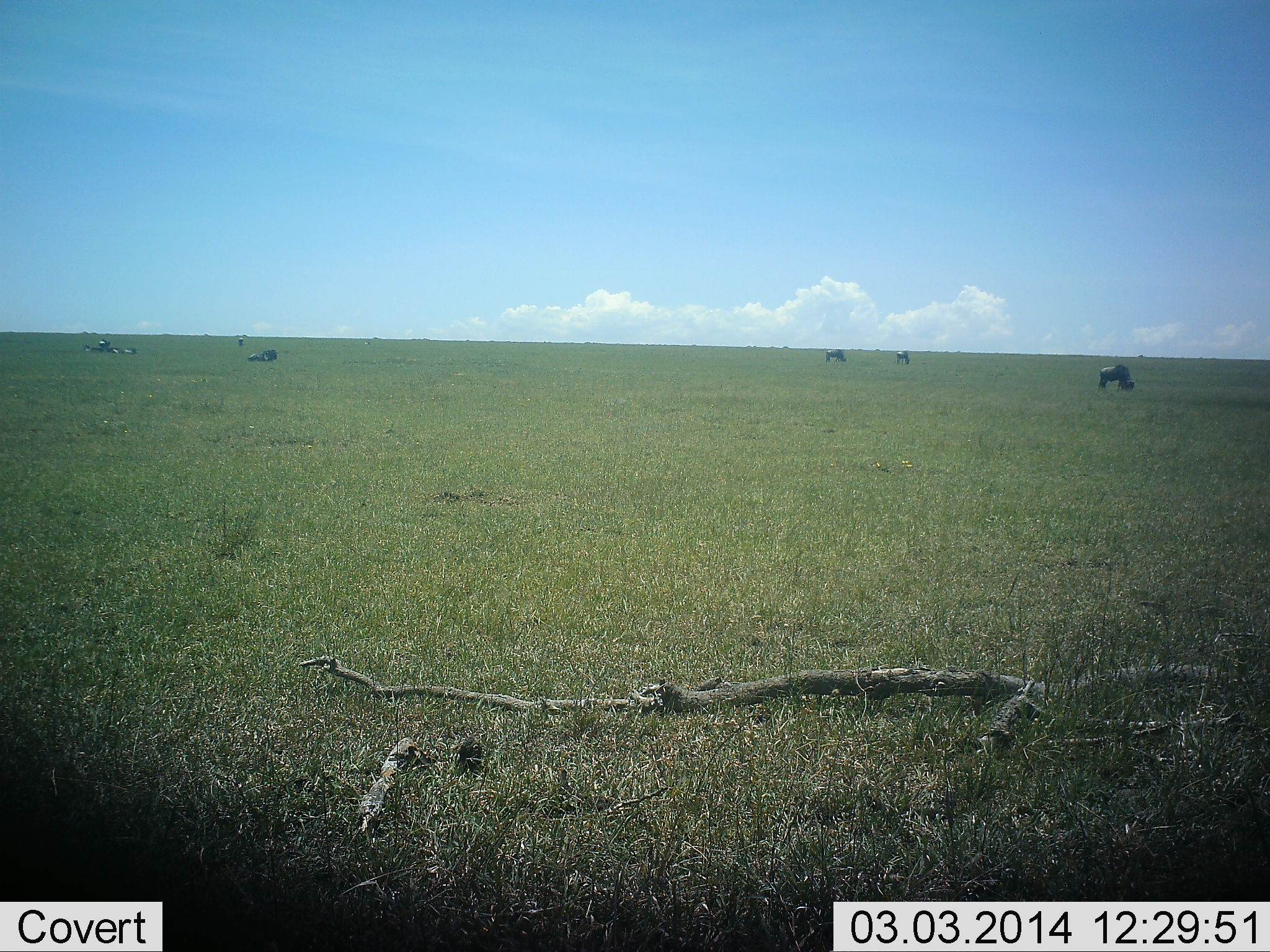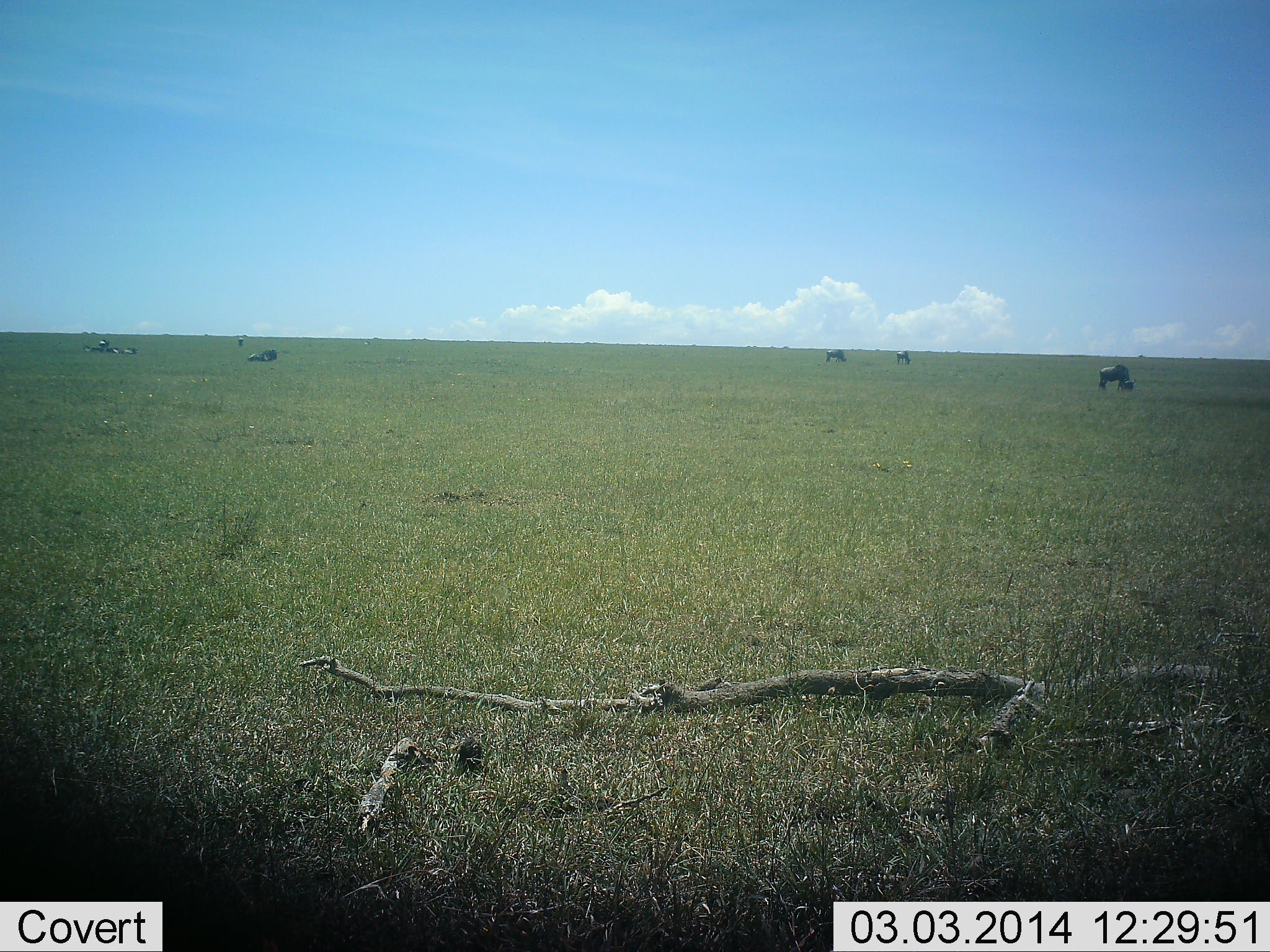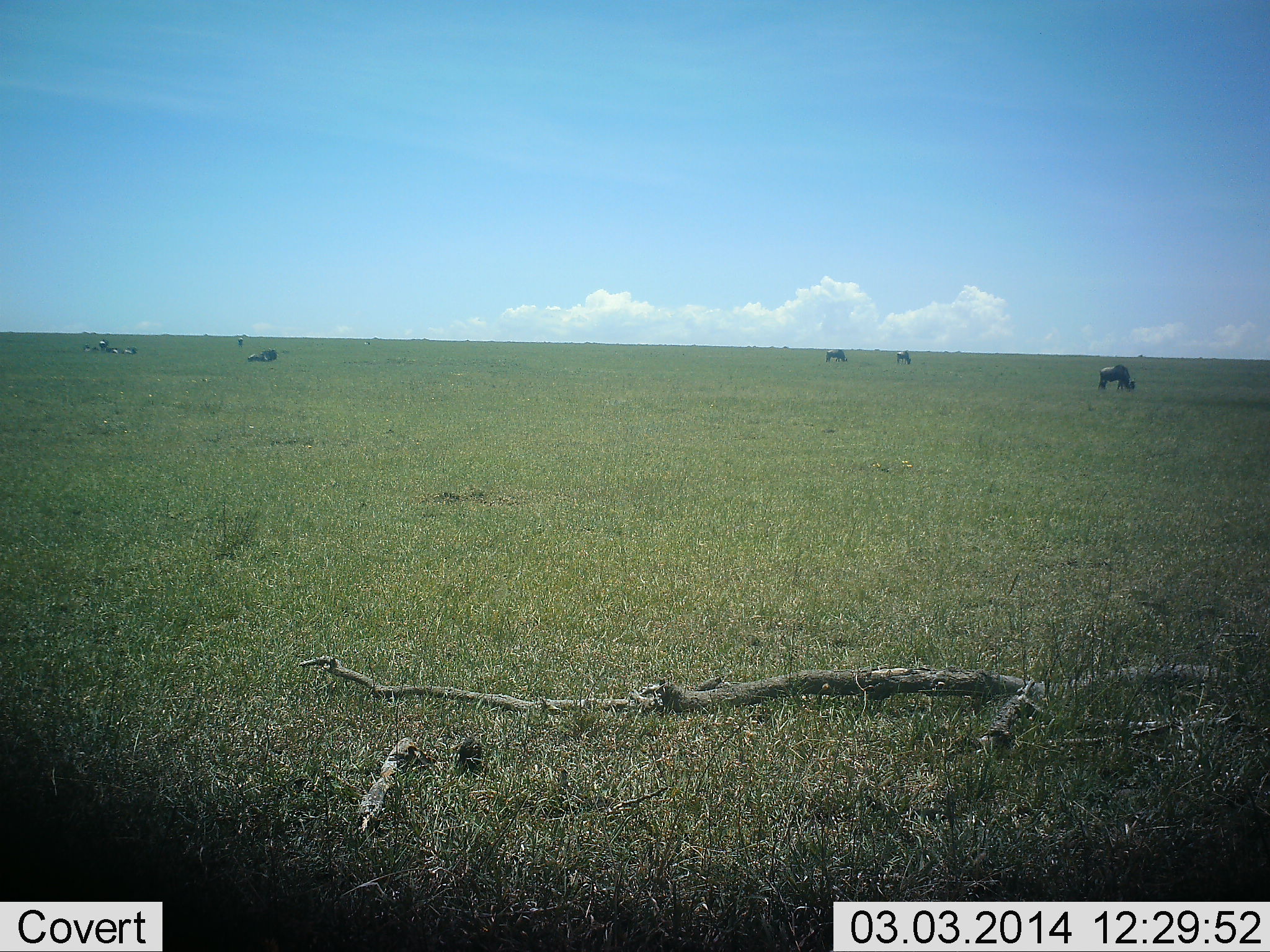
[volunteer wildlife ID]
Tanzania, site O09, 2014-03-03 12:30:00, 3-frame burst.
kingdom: Animalia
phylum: Chordata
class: Mammalia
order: Artiodactyla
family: Bovidae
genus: Connochaetes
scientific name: Connochaetes taurinus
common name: blue wildebeest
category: wildebeest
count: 7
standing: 64%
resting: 64%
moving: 0%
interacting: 0%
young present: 0%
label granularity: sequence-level